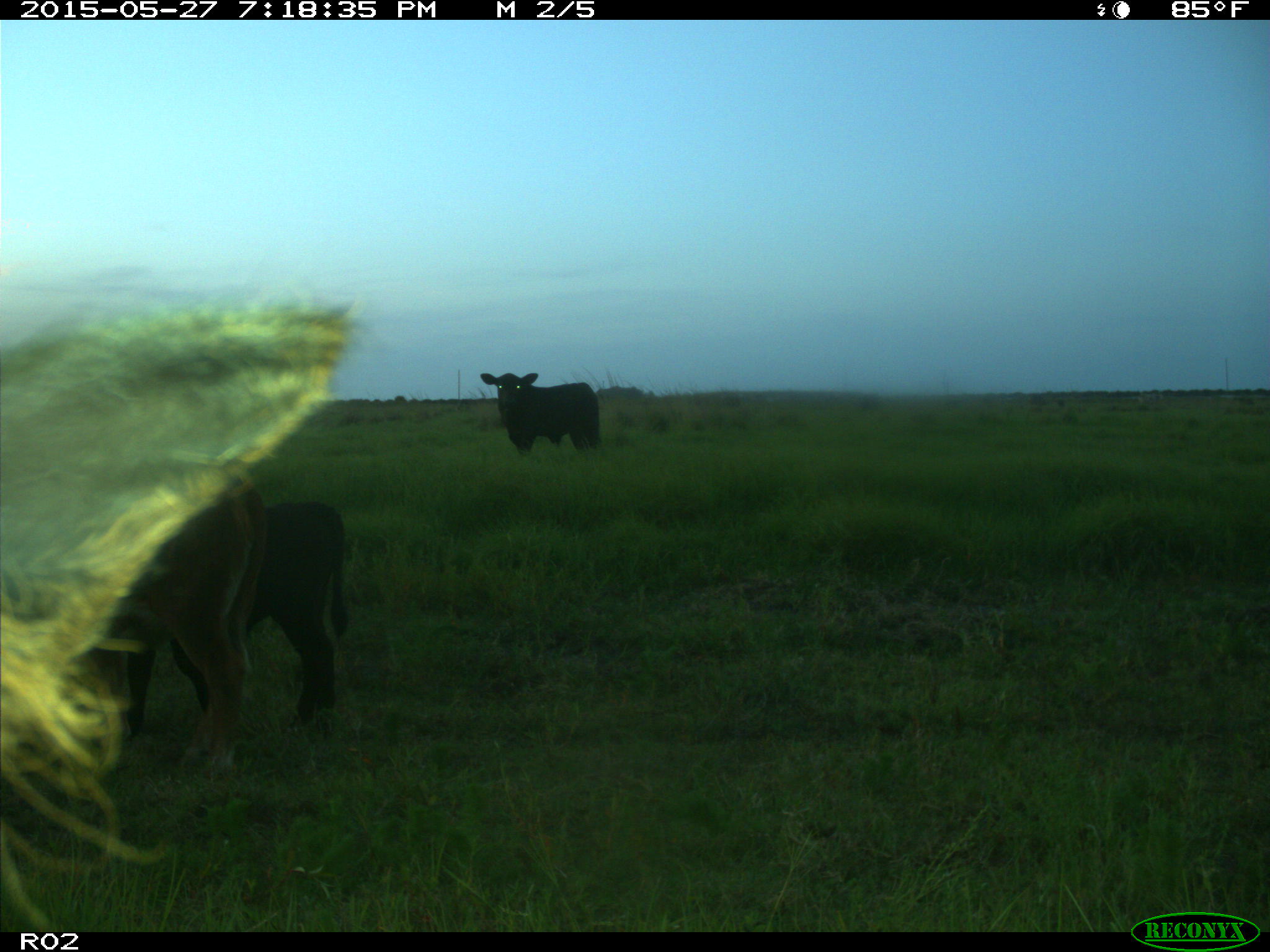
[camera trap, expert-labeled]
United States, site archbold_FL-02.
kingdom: Animalia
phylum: Chordata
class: Mammalia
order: Artiodactyla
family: Bovidae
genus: Bos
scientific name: Bos taurus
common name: domestic cow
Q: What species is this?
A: Bos taurus (domestic cow).